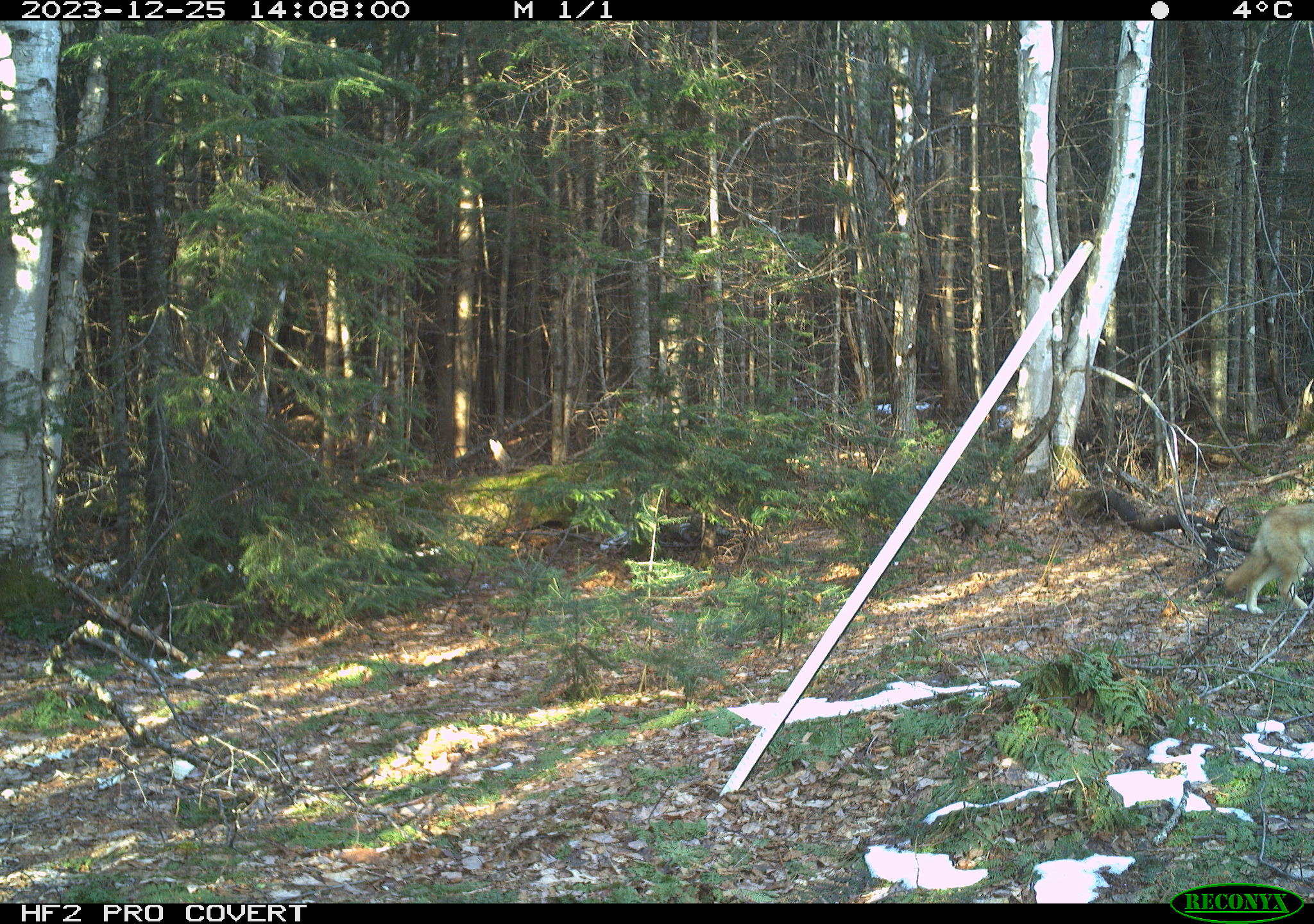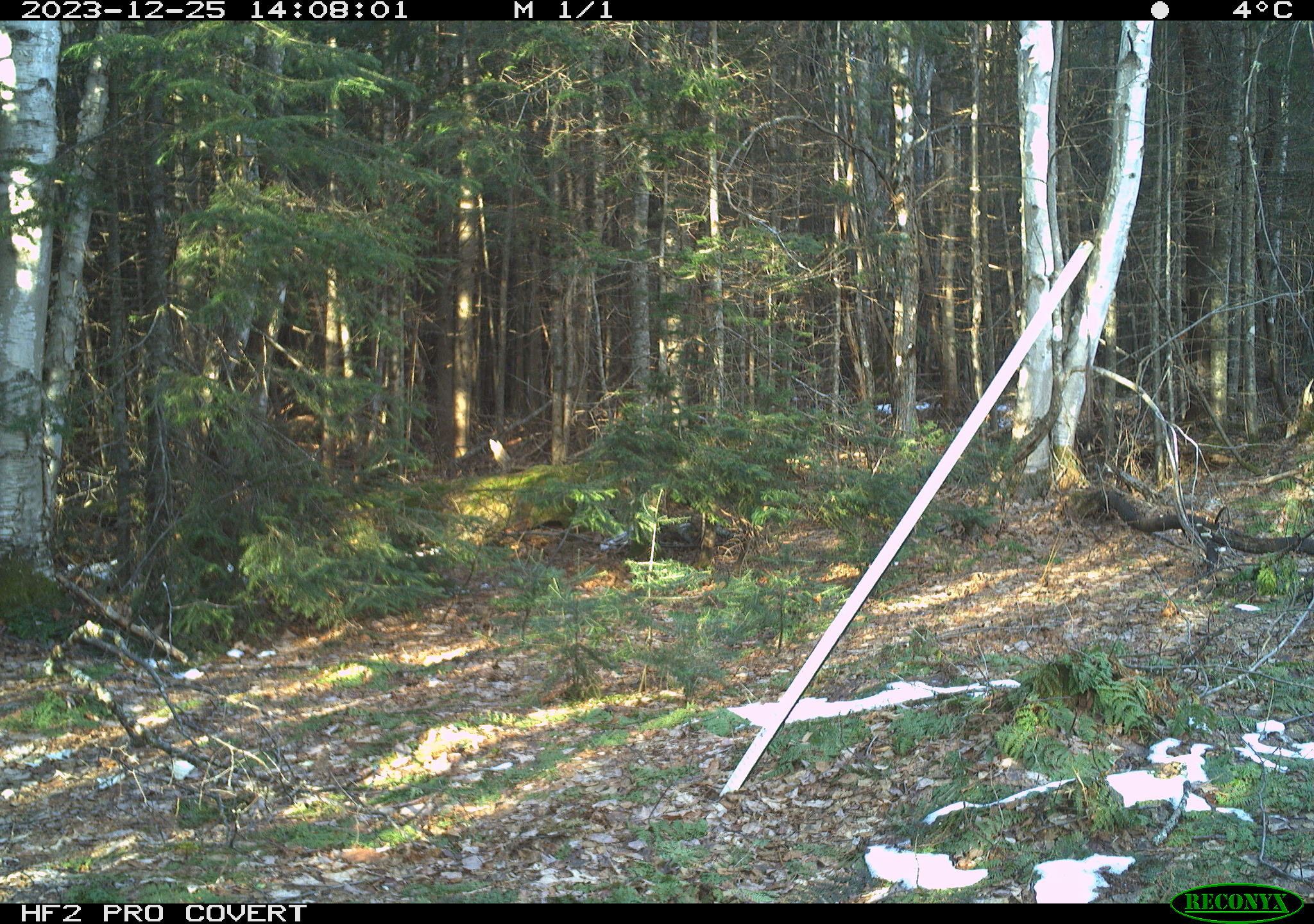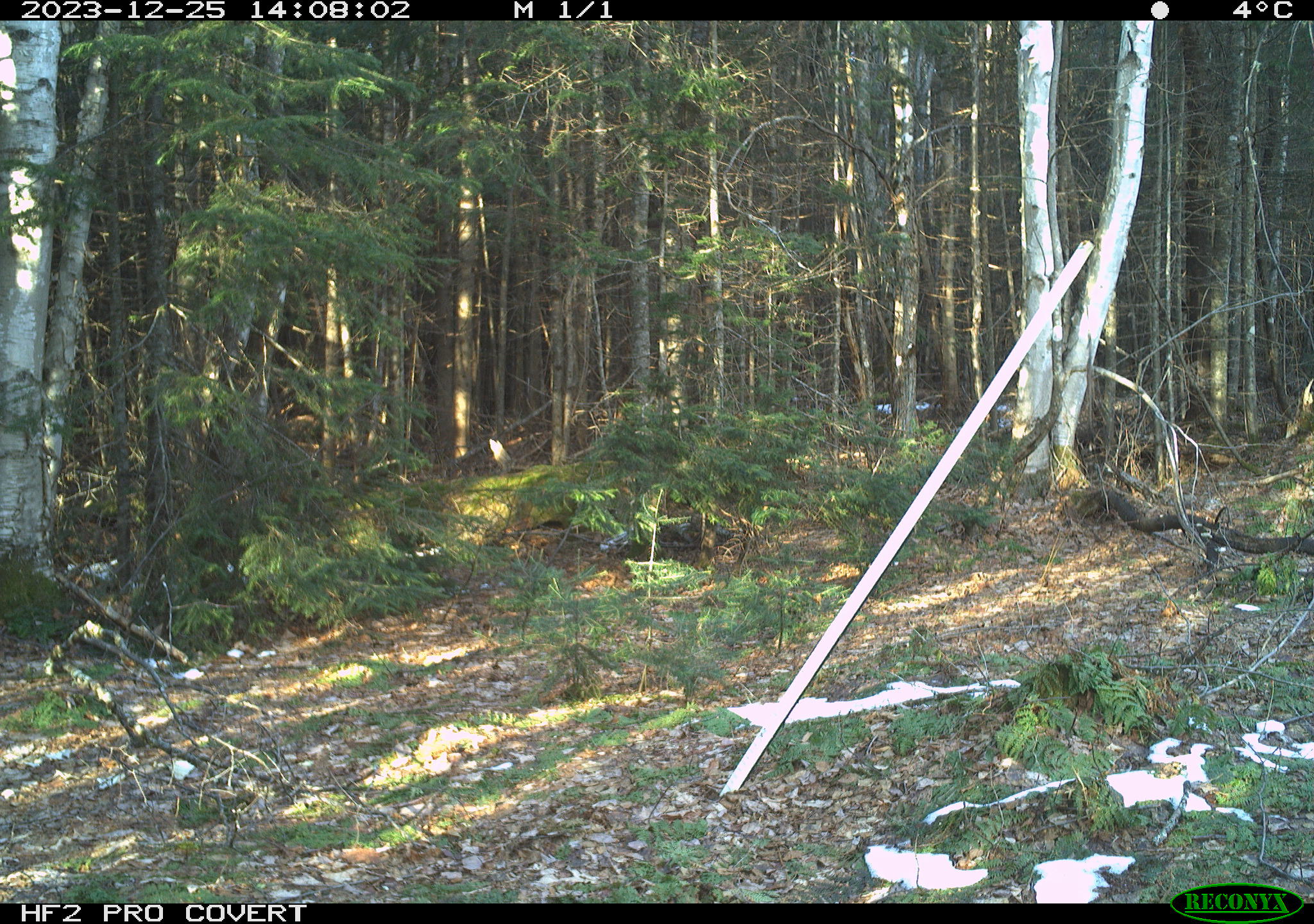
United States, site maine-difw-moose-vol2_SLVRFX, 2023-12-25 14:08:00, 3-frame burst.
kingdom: Animalia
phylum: Chordata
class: Mammalia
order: Carnivora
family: Canidae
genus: Canis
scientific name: Canis latrans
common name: coyote